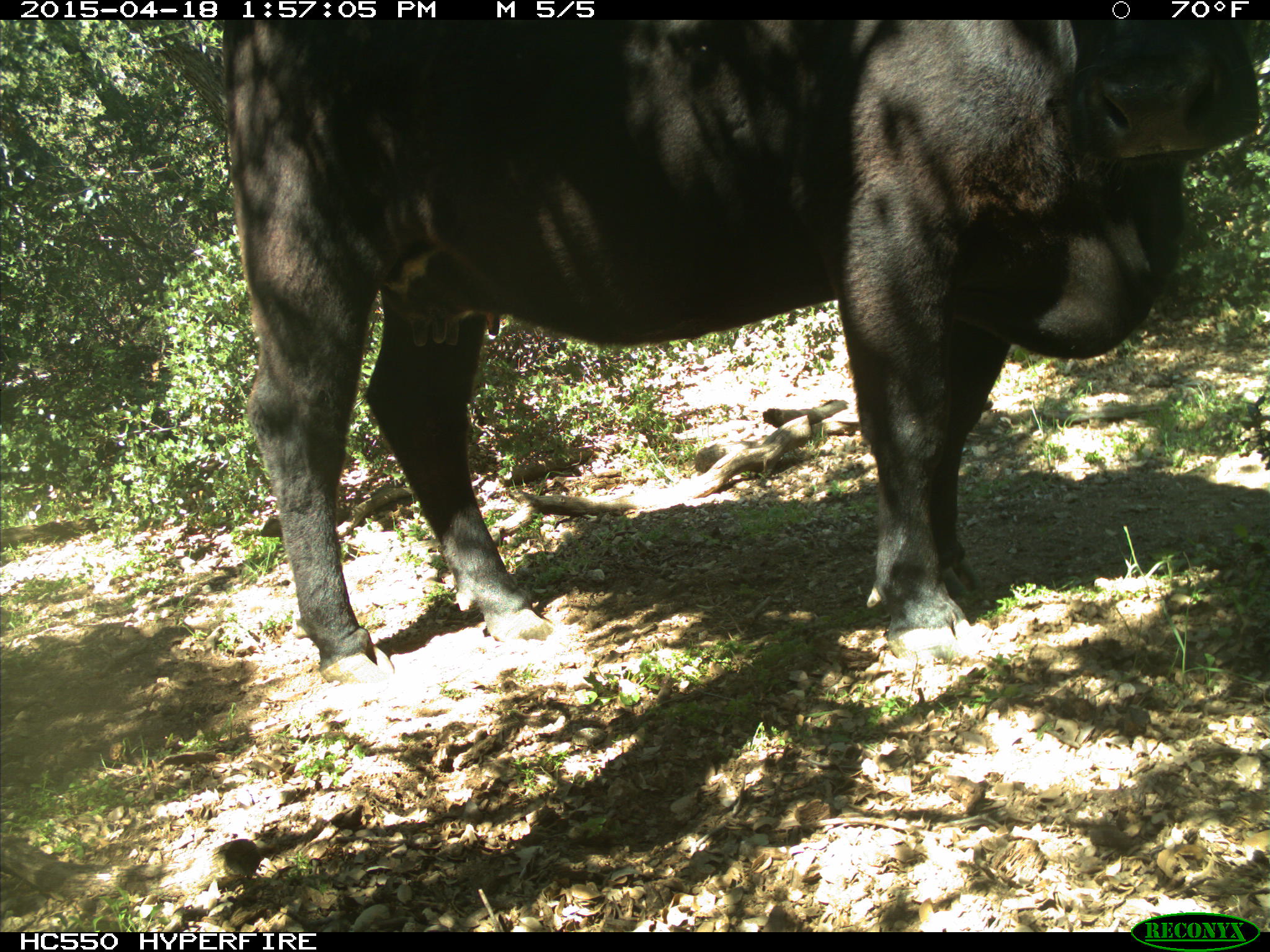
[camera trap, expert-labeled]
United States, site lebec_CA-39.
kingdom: Animalia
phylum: Chordata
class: Mammalia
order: Artiodactyla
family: Bovidae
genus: Bos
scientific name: Bos taurus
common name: domestic cow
Bos taurus (domestic cow).